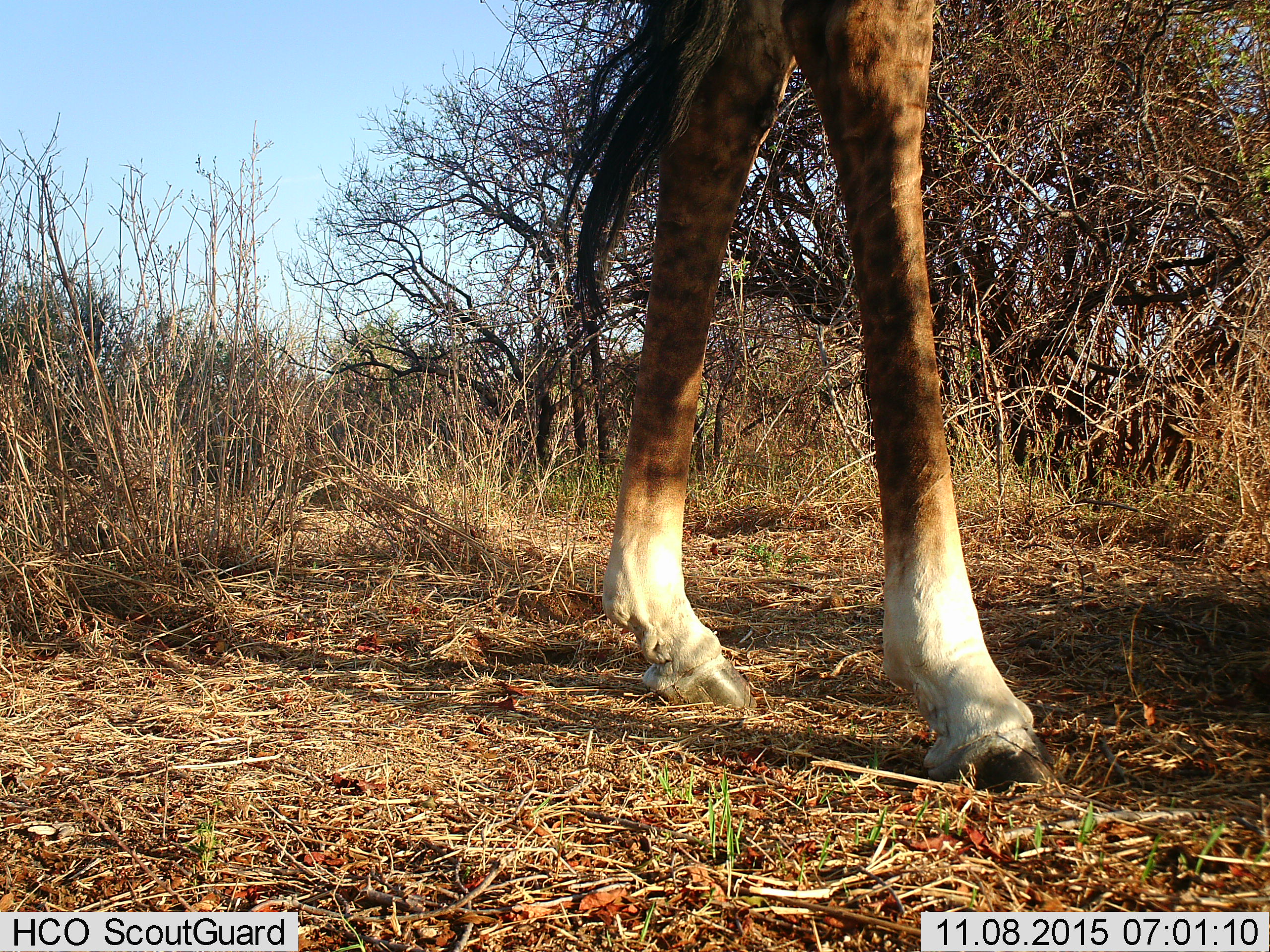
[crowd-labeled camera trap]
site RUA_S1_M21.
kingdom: Animalia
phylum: Chordata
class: Mammalia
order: Artiodactyla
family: Giraffidae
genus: Giraffa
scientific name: Giraffa camelopardalis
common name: giraffe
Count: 1.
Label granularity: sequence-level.